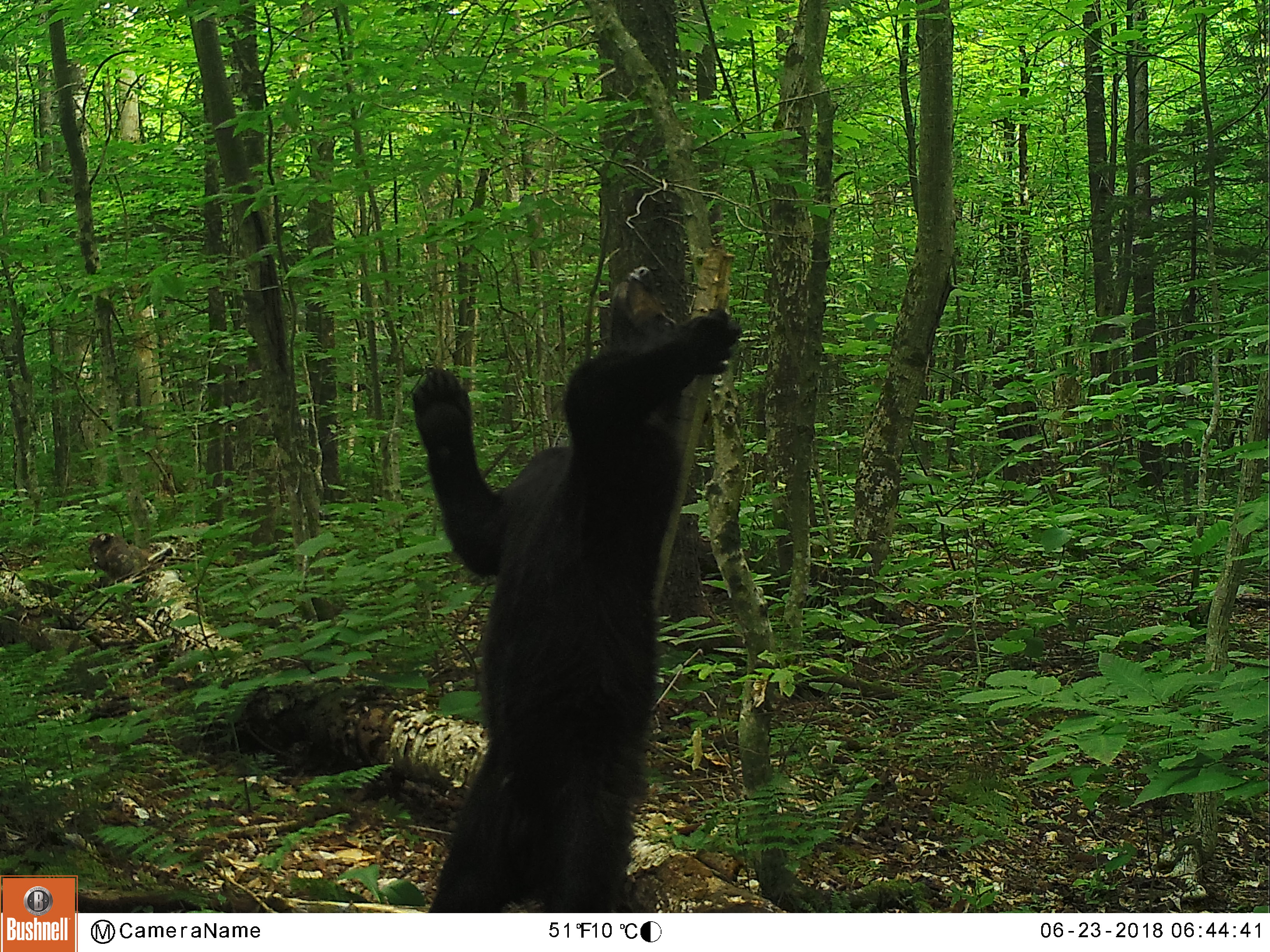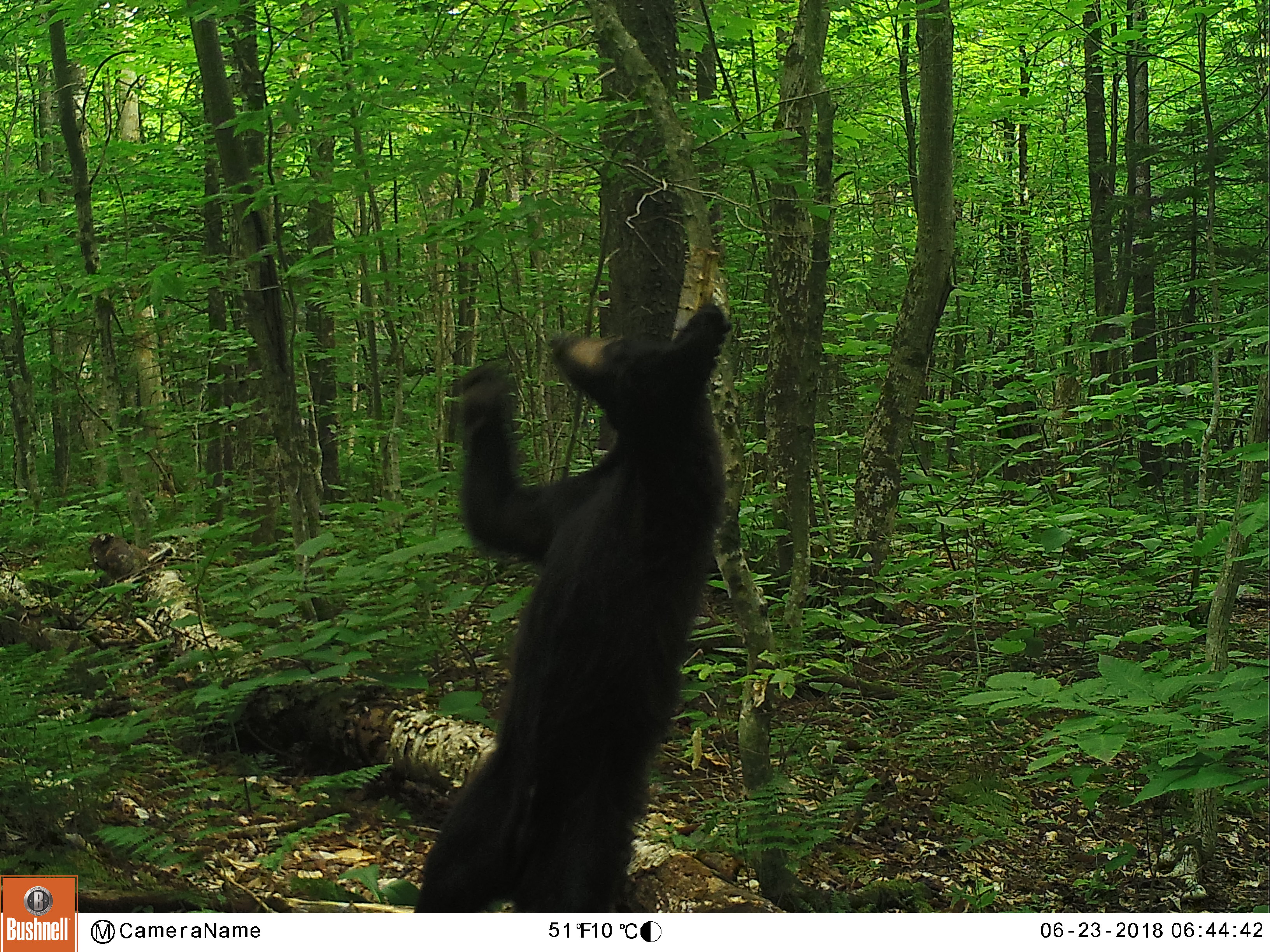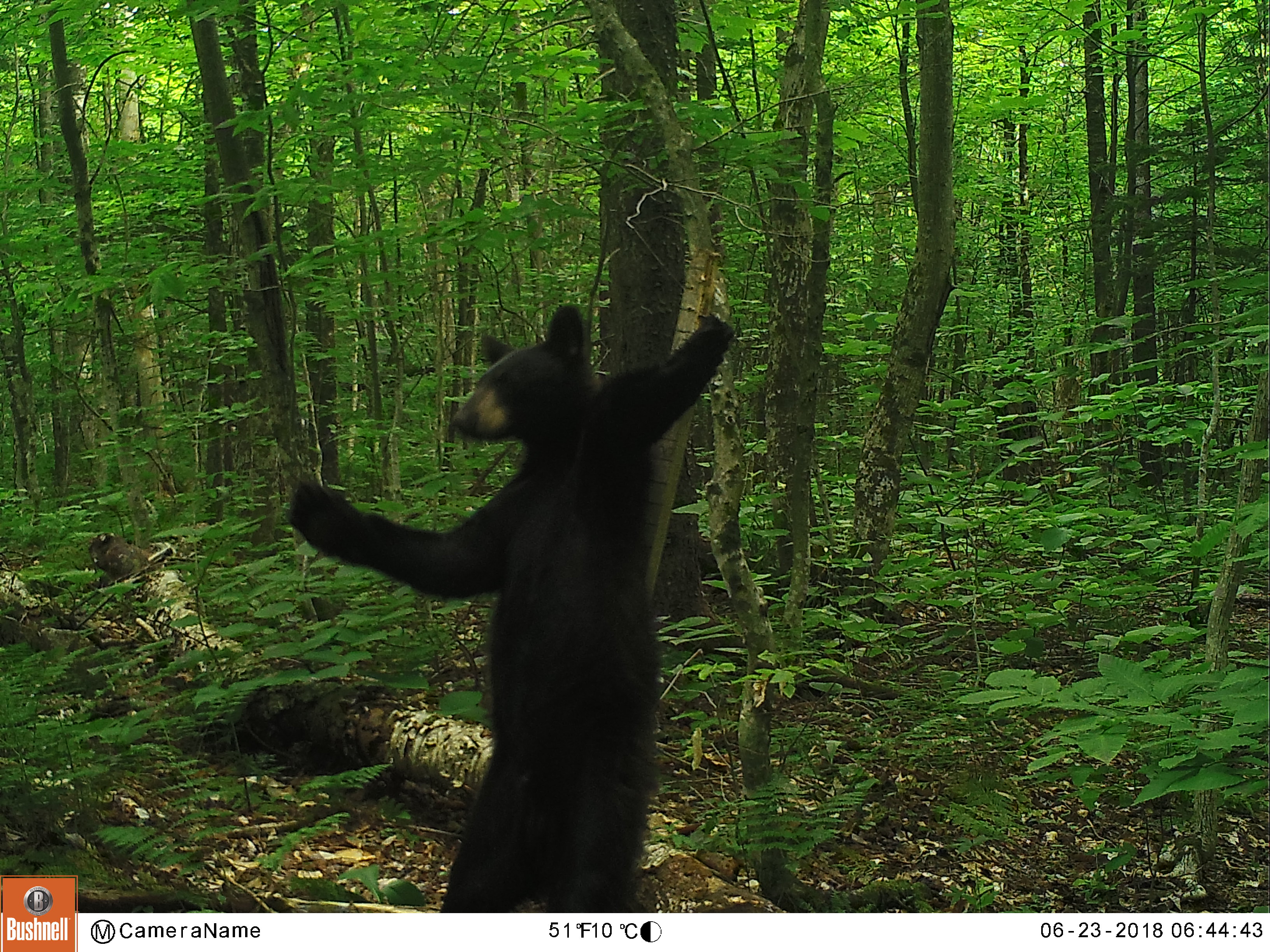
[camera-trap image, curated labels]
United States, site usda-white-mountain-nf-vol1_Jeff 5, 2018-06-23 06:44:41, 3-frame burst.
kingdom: Animalia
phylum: Chordata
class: Mammalia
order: Carnivora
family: Ursidae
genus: Ursus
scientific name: Ursus americanus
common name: black bear